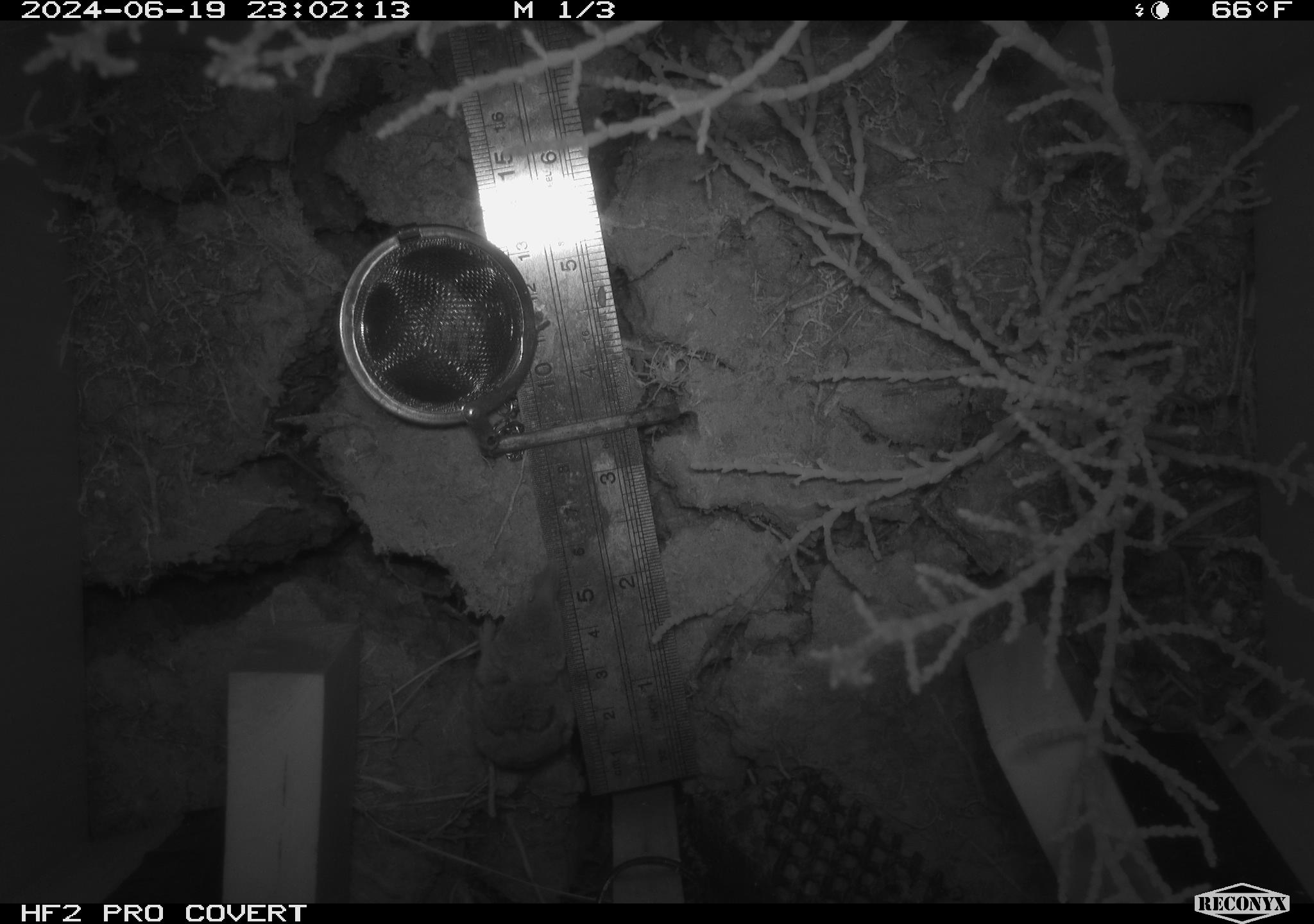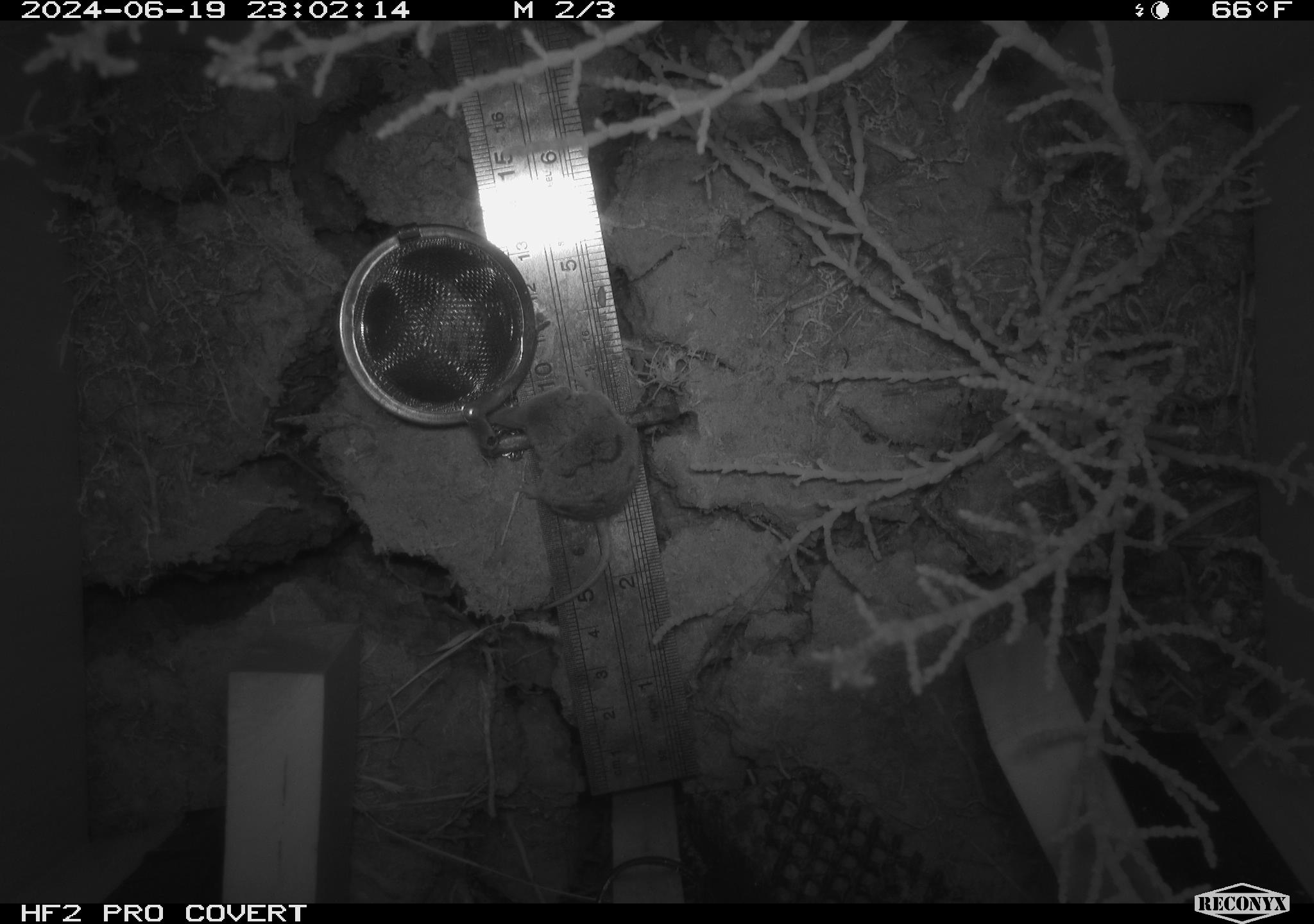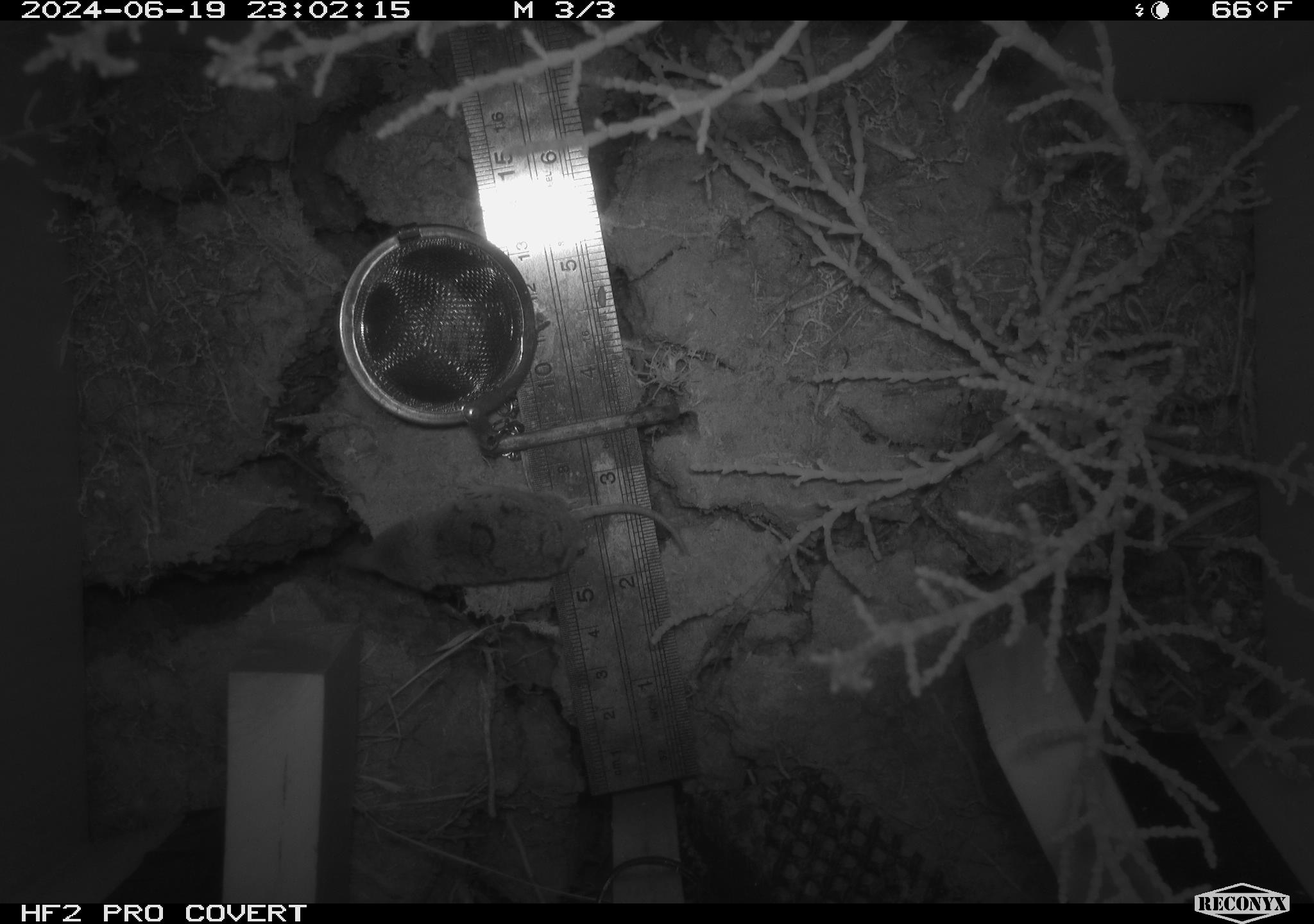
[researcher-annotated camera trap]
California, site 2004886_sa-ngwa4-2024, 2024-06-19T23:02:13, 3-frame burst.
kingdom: Animalia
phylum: Chordata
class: Mammalia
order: Eulipotyphla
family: Soricidae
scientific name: Soricidae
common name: shrews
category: soricidae family